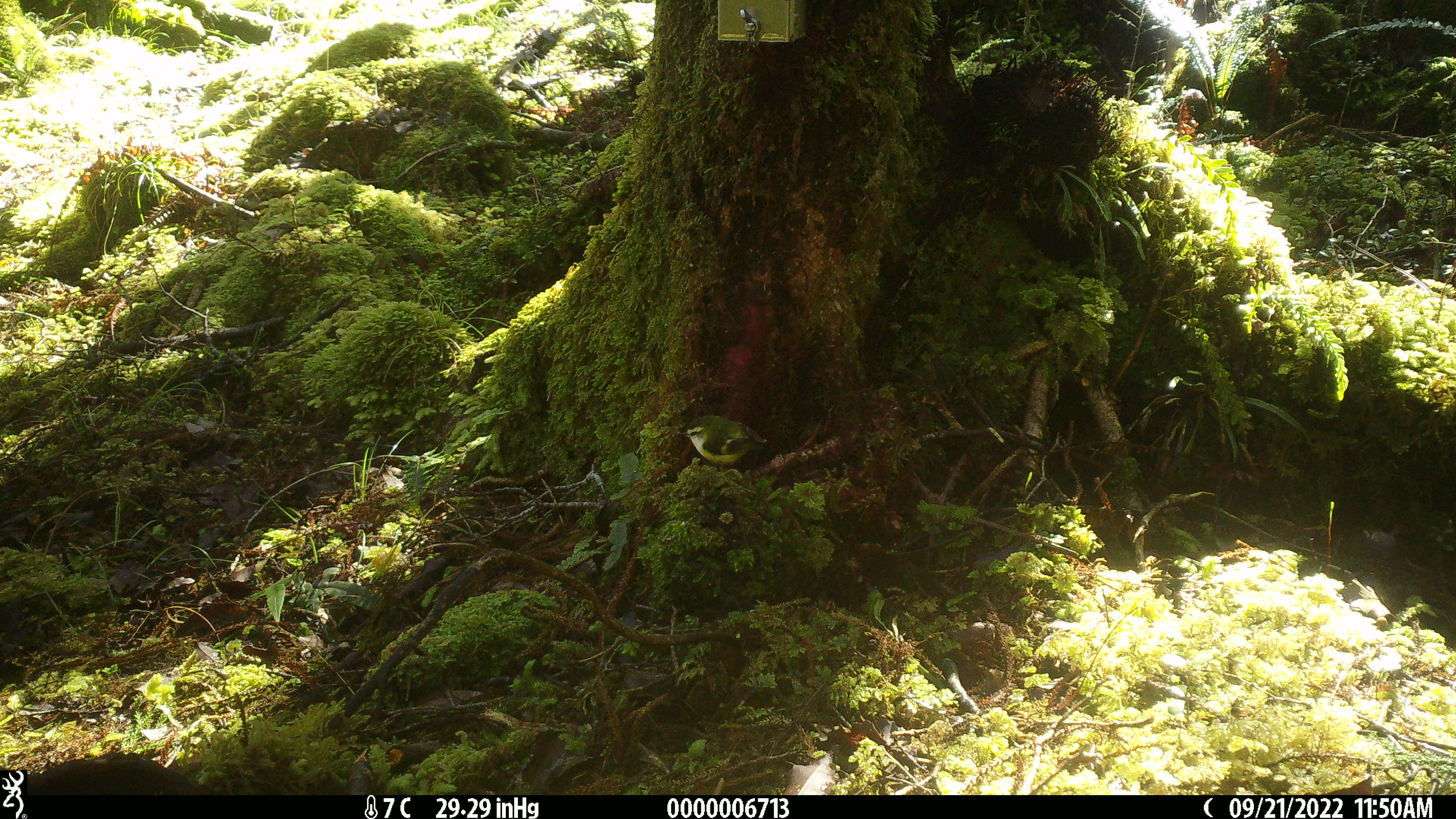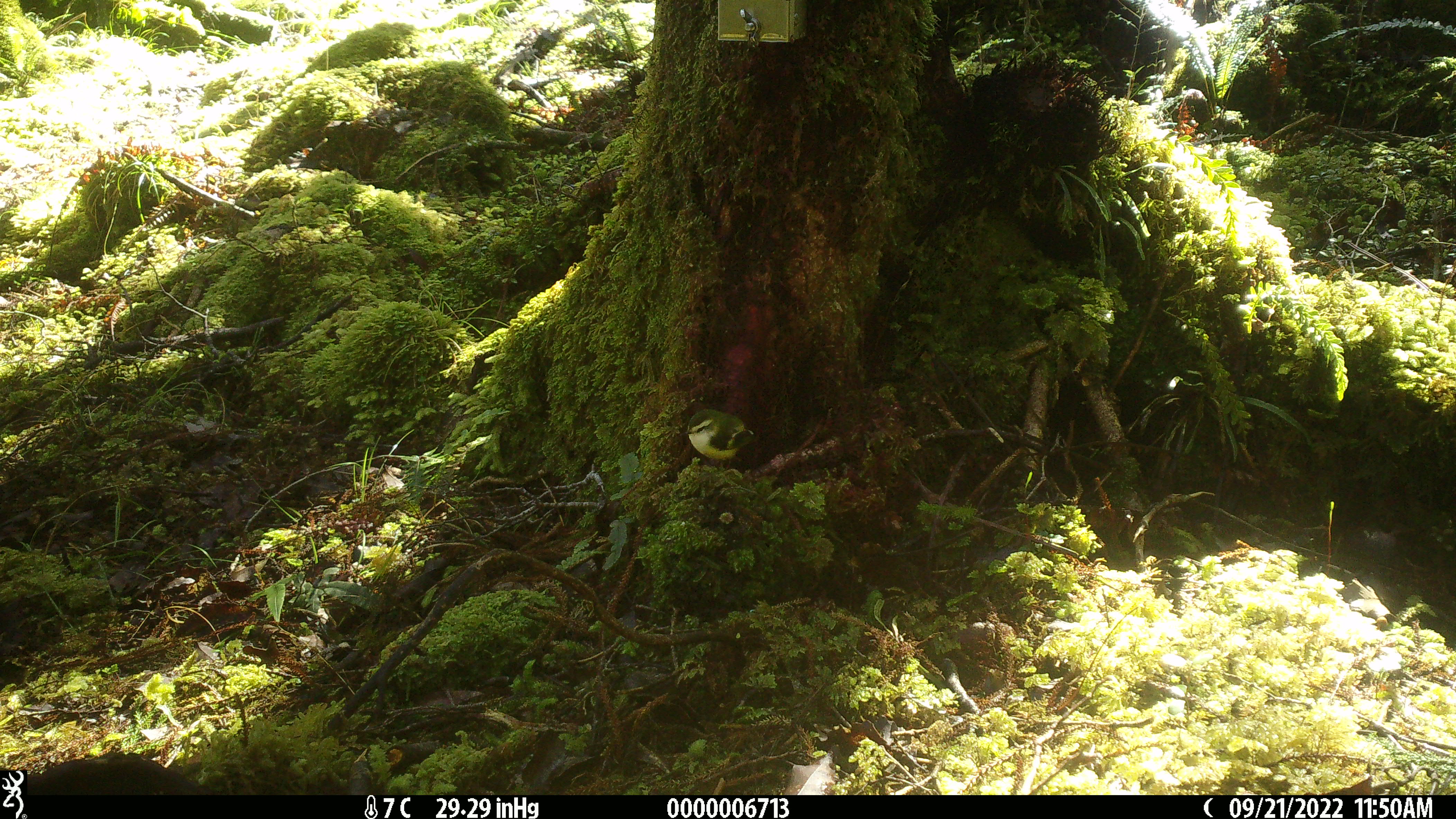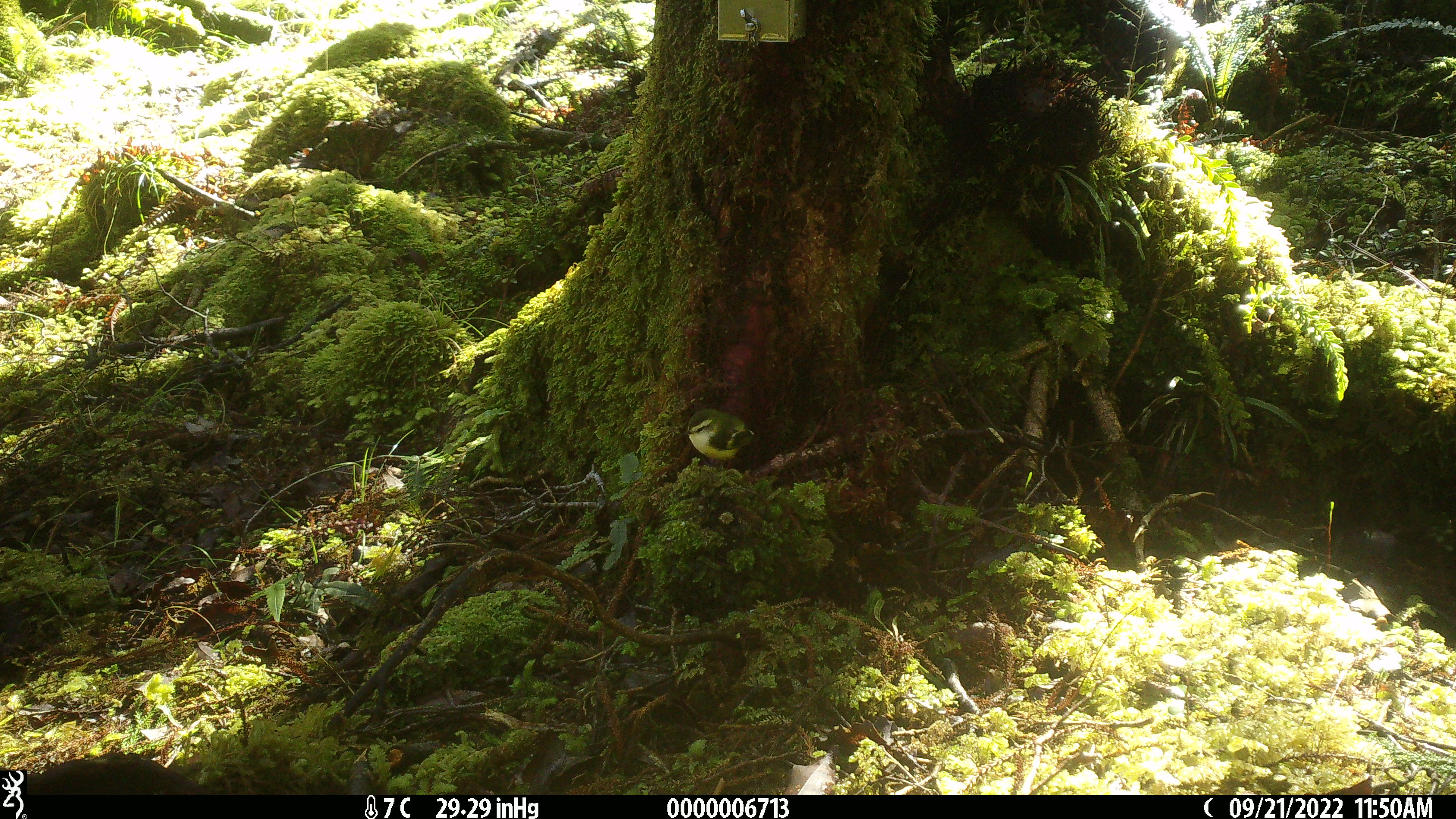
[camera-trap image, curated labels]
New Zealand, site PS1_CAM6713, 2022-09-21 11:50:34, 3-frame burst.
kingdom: Animalia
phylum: Chordata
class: Aves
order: Passeriformes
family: Acanthisittidae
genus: Acanthisitta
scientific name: Acanthisitta chloris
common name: rifleman